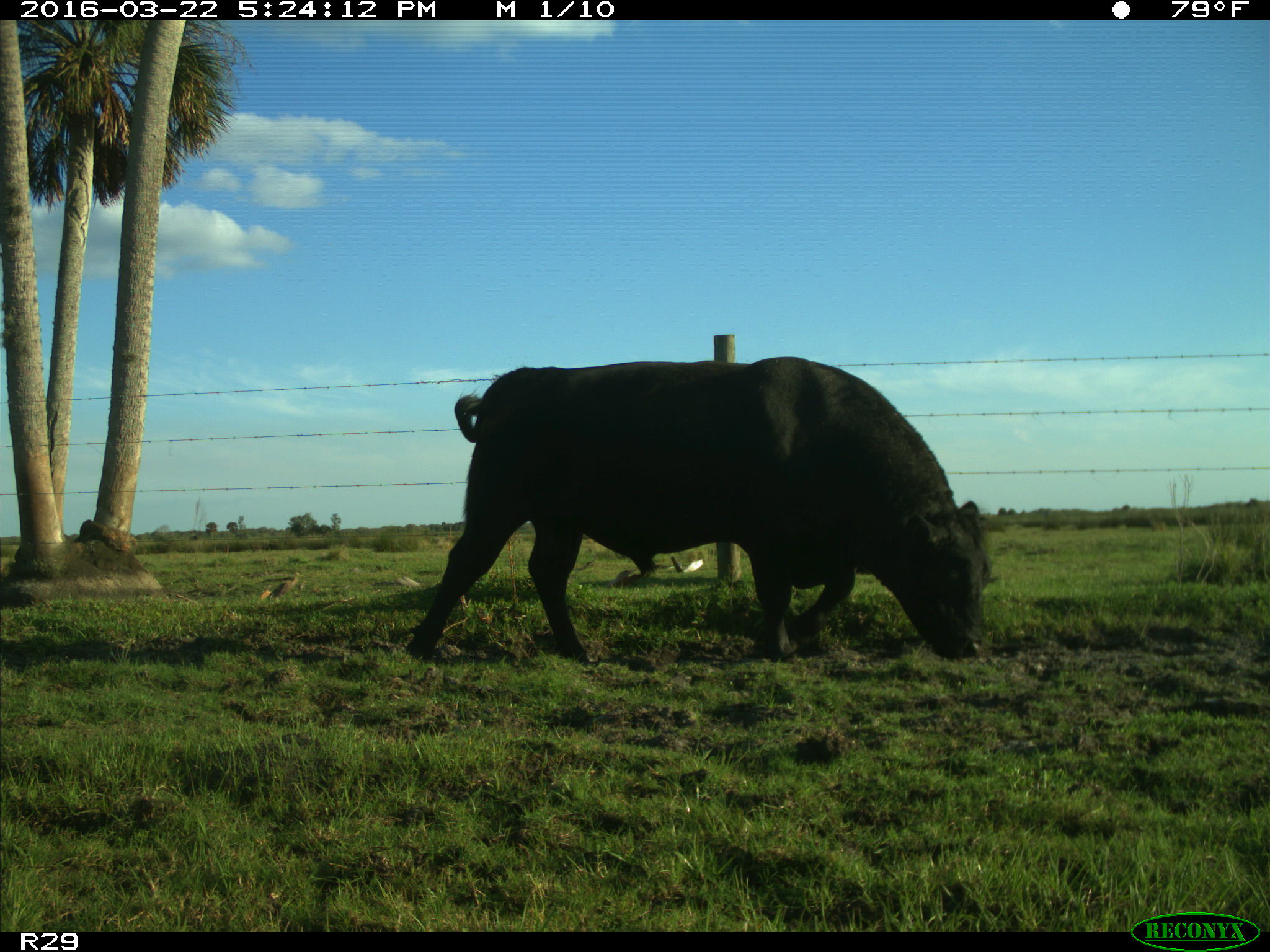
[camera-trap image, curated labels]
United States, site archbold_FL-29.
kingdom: Animalia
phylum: Chordata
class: Mammalia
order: Artiodactyla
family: Bovidae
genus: Bos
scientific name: Bos taurus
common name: domestic cow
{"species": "Bos taurus (domestic cow)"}